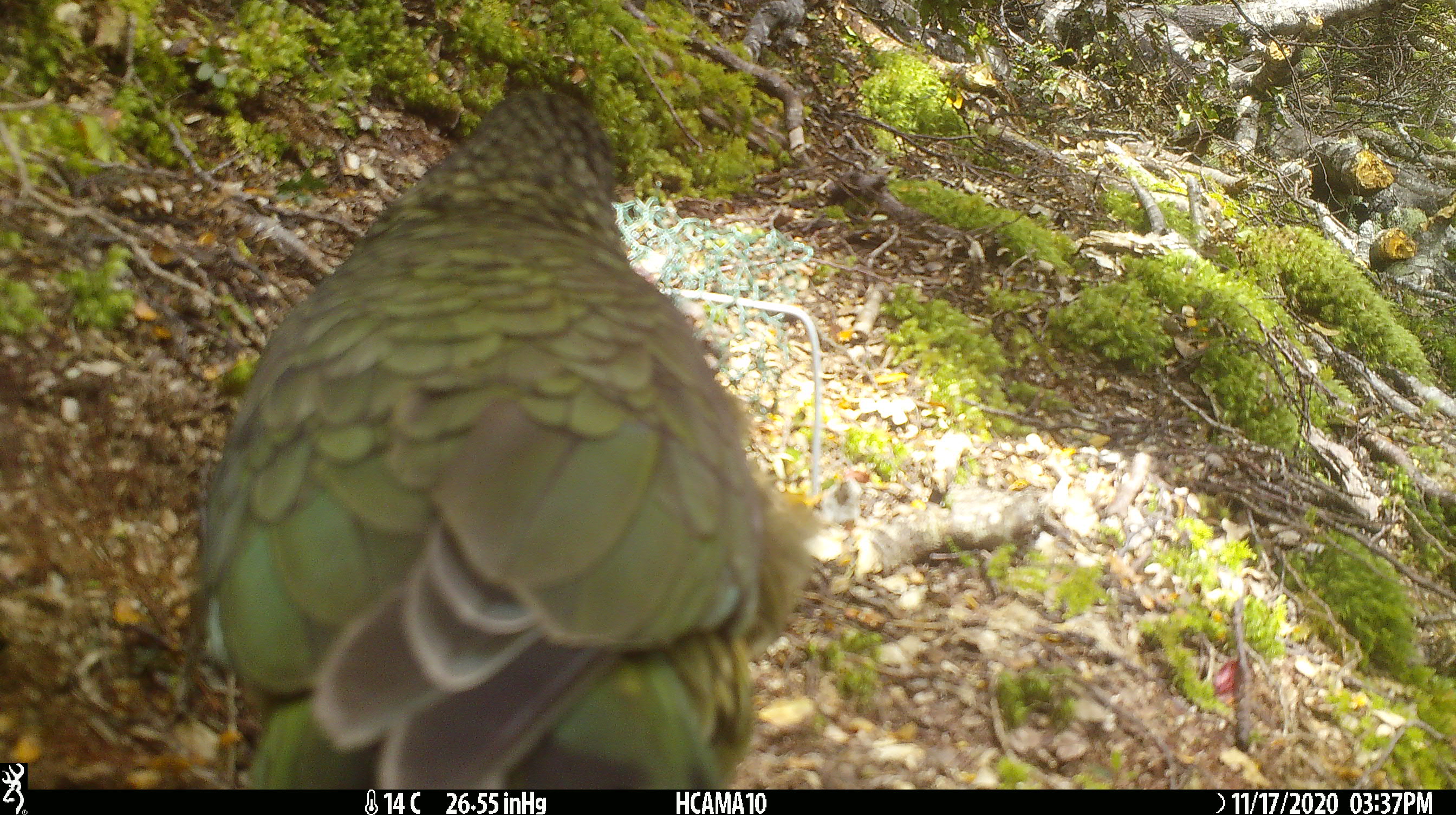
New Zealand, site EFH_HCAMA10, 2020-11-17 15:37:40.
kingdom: Animalia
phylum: Chordata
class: Aves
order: Psittaciformes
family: Strigopidae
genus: Nestor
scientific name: Nestor notabilis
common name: kea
Kea (Nestor notabilis).